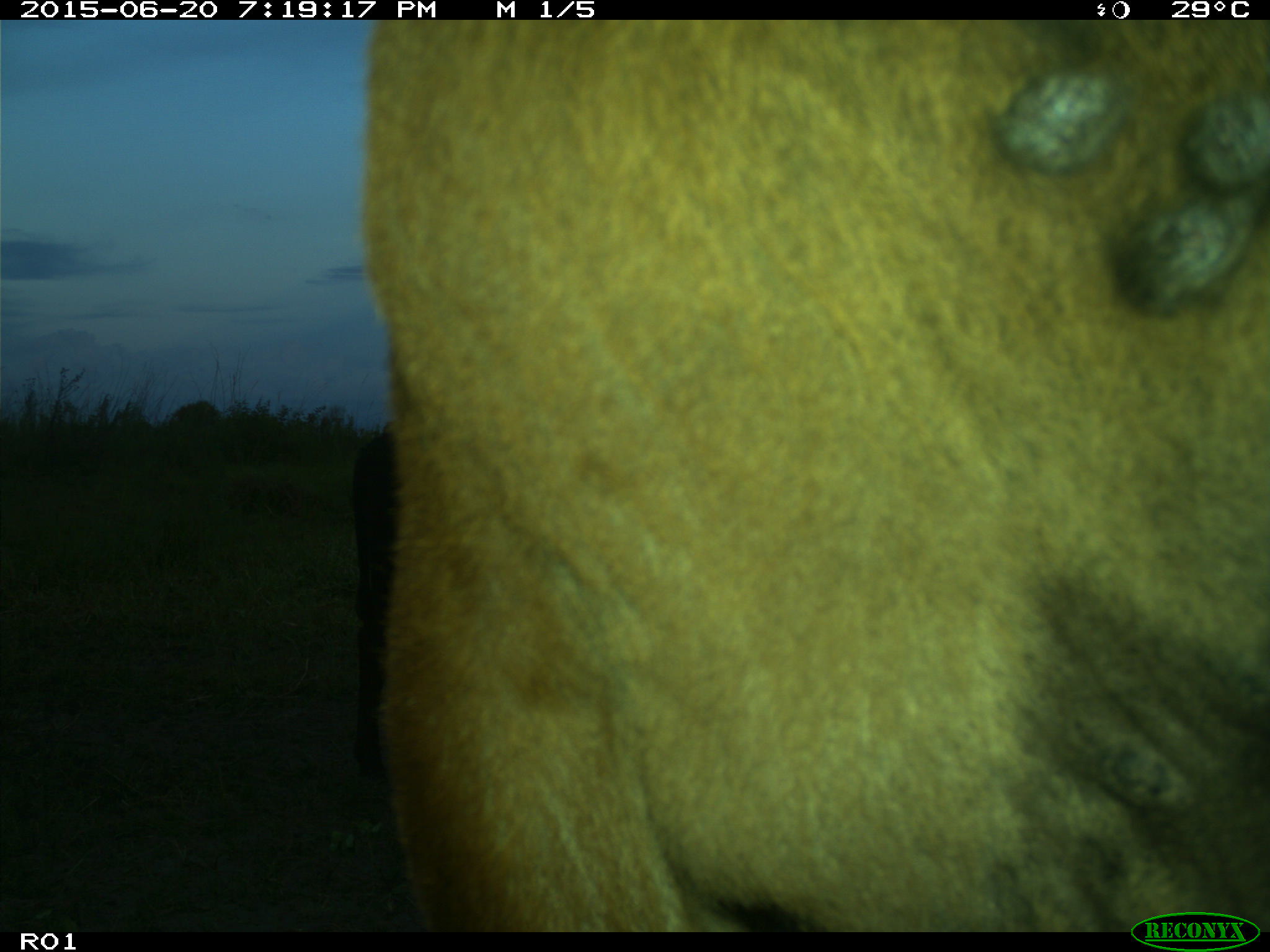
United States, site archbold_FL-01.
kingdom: Animalia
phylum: Chordata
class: Mammalia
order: Artiodactyla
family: Bovidae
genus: Bos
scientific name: Bos taurus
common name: domestic cow